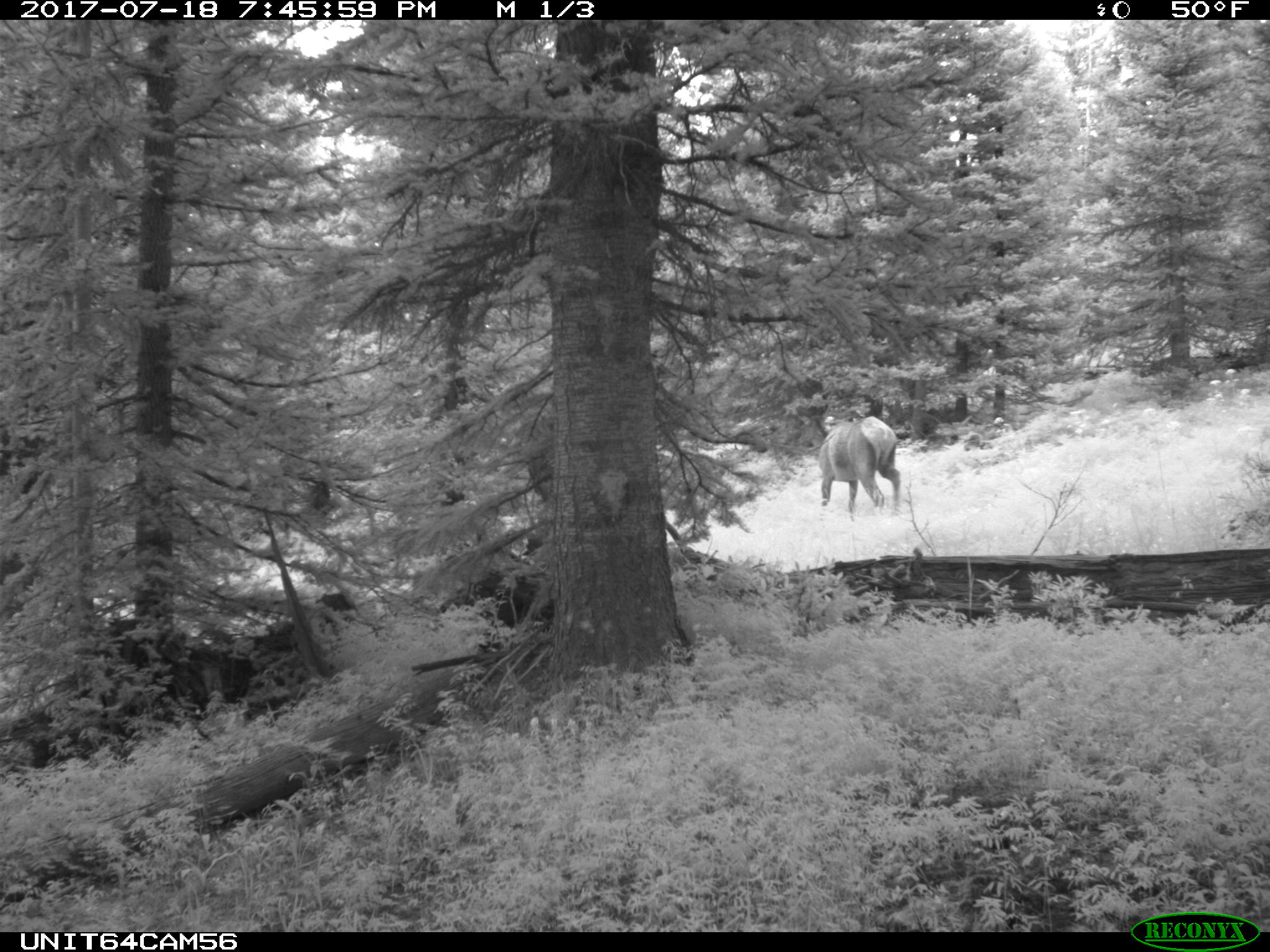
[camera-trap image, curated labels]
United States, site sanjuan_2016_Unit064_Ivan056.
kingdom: Animalia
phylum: Chordata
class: Mammalia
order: Artiodactyla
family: Cervidae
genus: Cervus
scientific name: Cervus elaphus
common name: red deer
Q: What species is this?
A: Cervus elaphus (red deer).